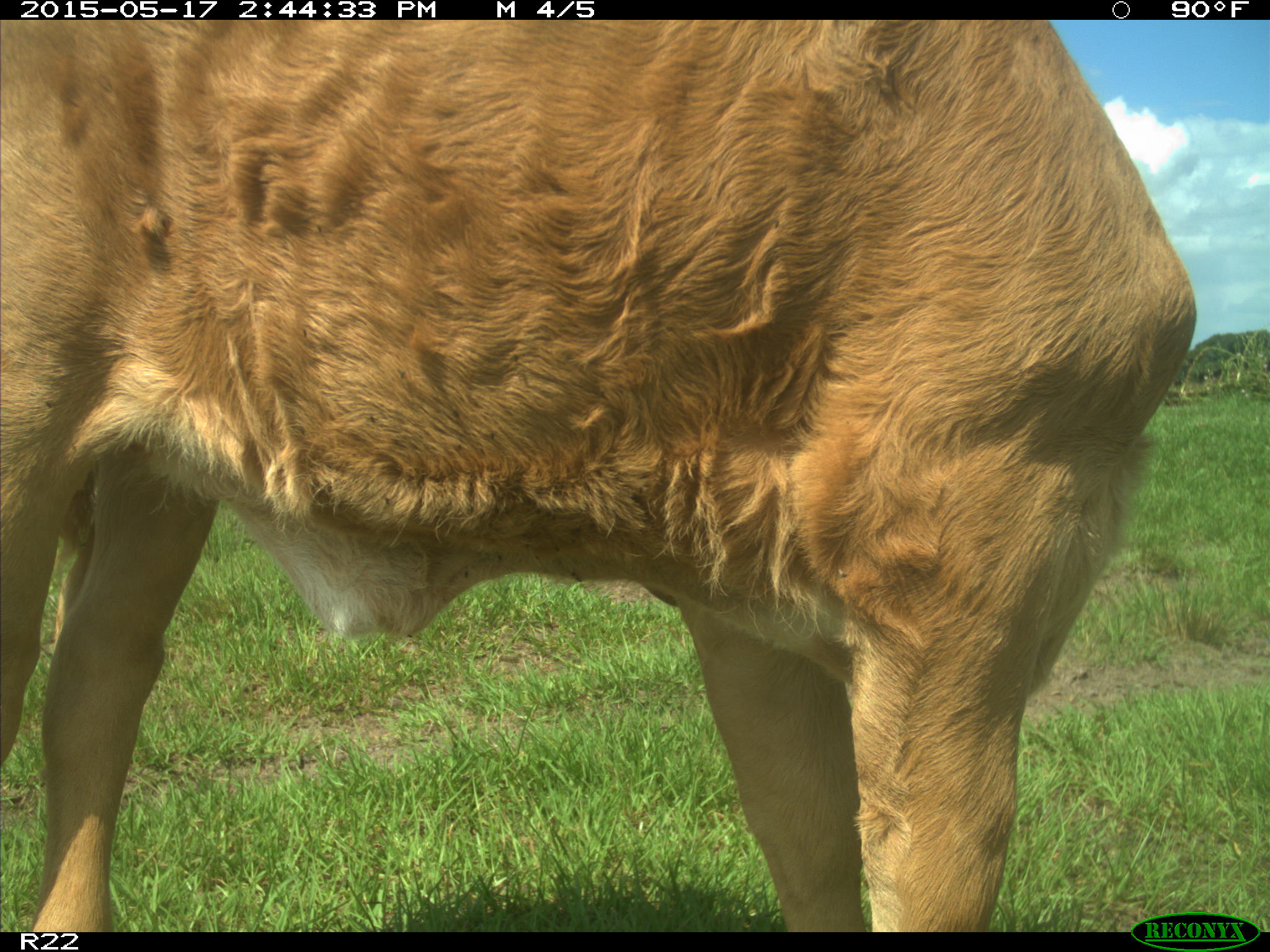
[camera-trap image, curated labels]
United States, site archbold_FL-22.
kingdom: Animalia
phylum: Chordata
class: Mammalia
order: Artiodactyla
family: Bovidae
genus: Bos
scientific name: Bos taurus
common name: domestic cow